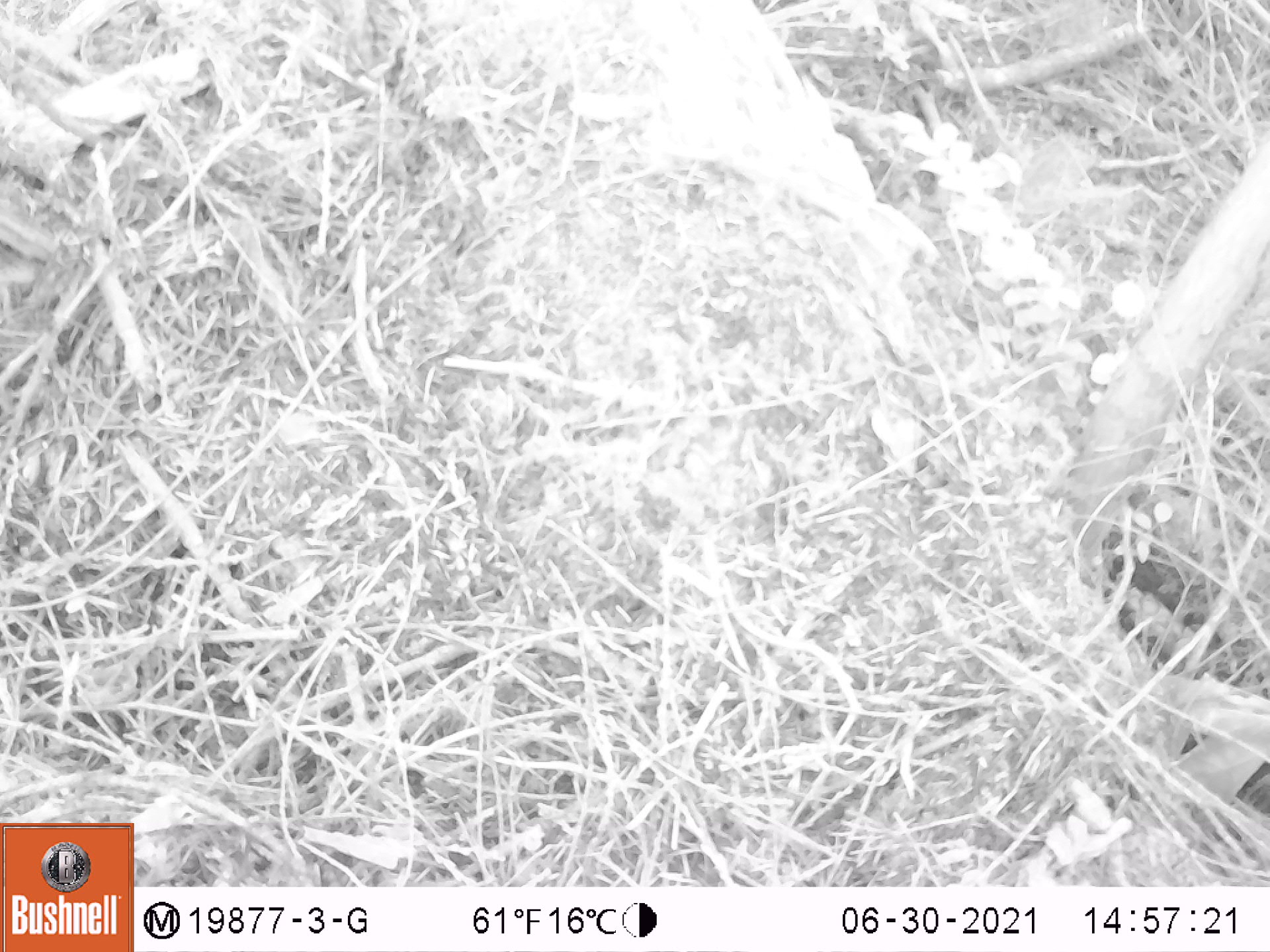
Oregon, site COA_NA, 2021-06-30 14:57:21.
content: no animal present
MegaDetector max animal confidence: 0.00